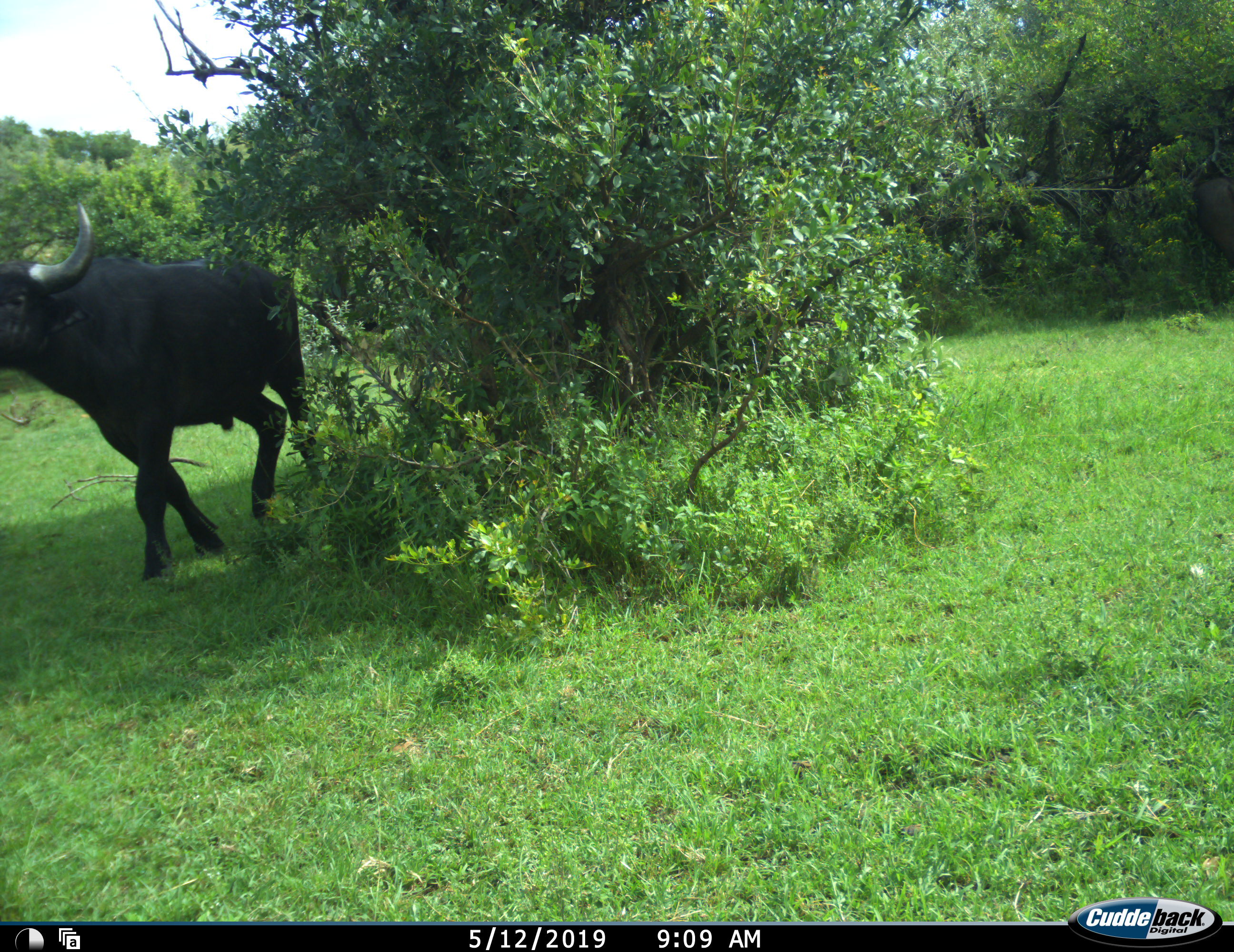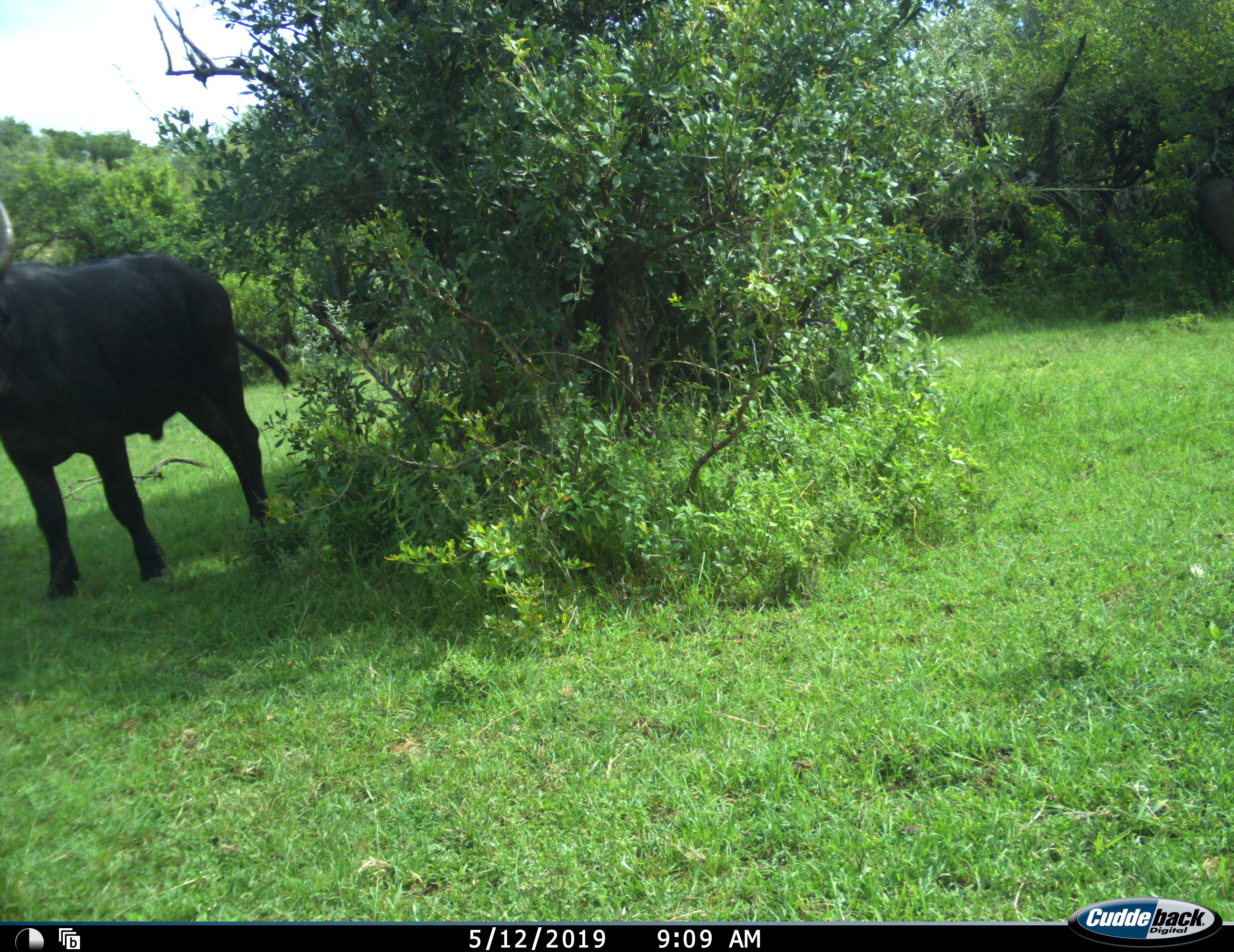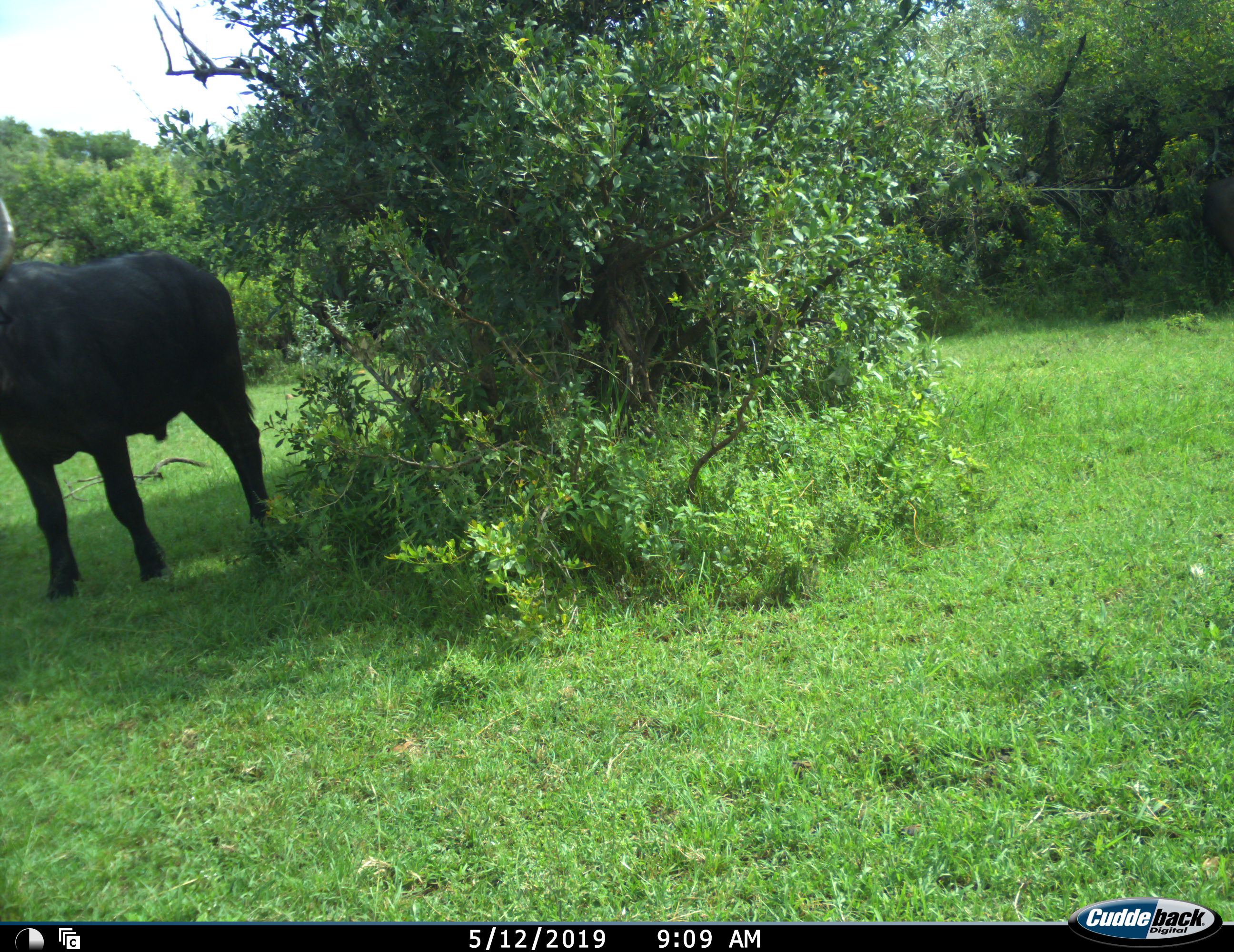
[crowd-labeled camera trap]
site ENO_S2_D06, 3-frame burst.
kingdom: Animalia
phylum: Chordata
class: Mammalia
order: Artiodactyla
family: Bovidae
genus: Syncerus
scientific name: Syncerus caffer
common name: african buffalo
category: buffalo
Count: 1.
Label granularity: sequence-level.